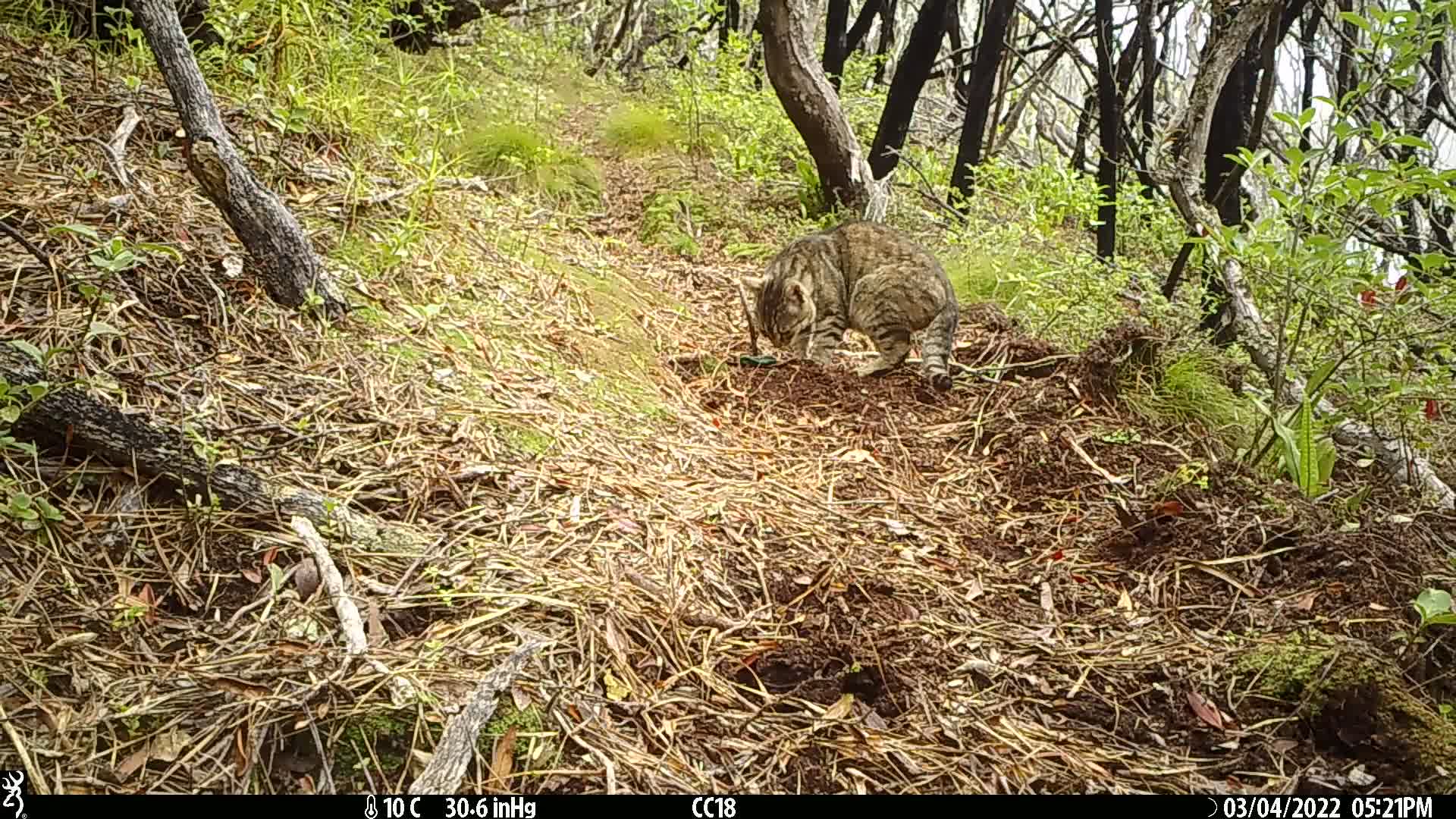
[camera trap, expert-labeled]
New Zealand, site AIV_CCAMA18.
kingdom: Animalia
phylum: Chordata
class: Mammalia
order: Carnivora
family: Felidae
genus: Felis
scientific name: Felis catus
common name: domestic cat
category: cat